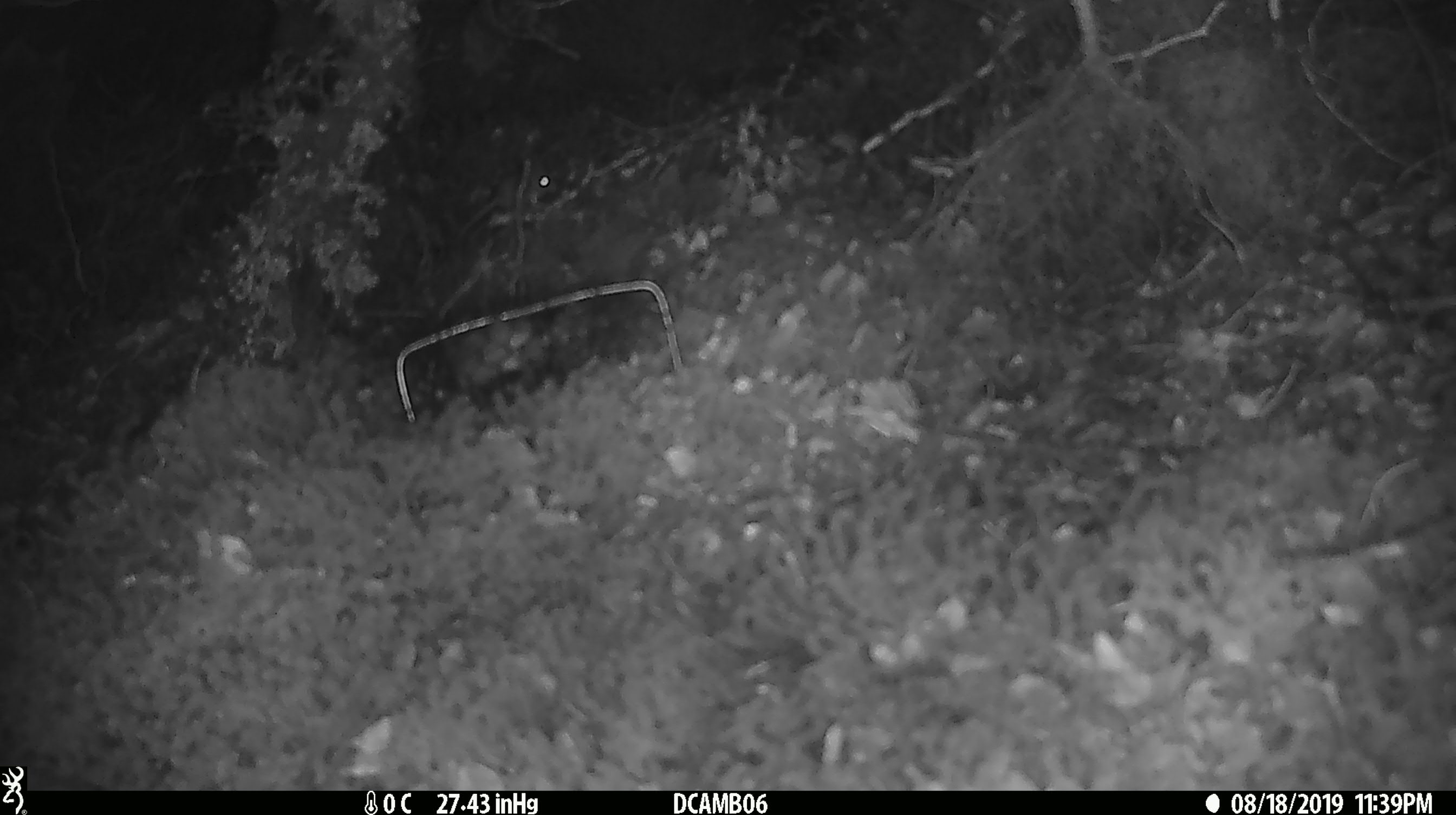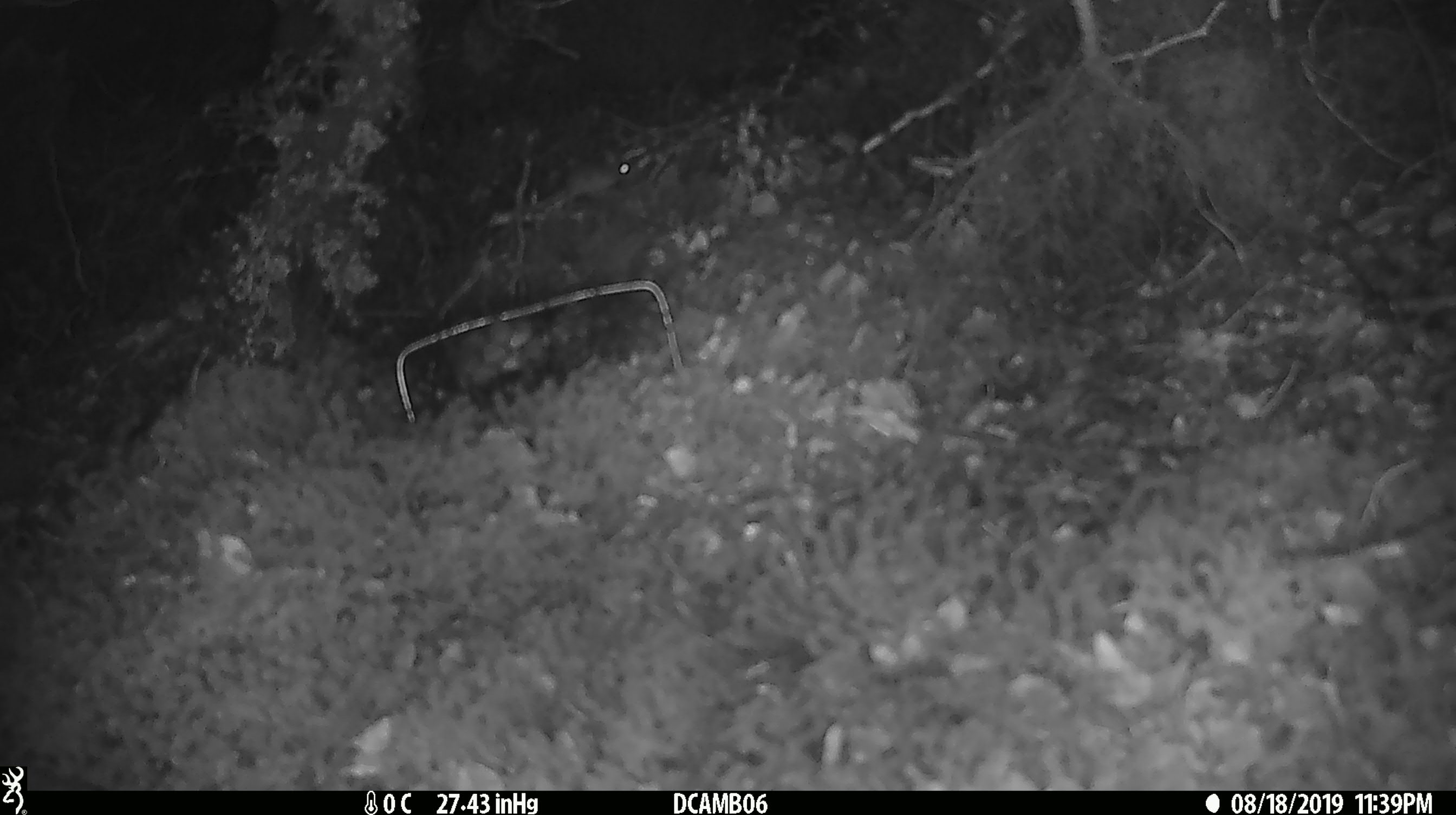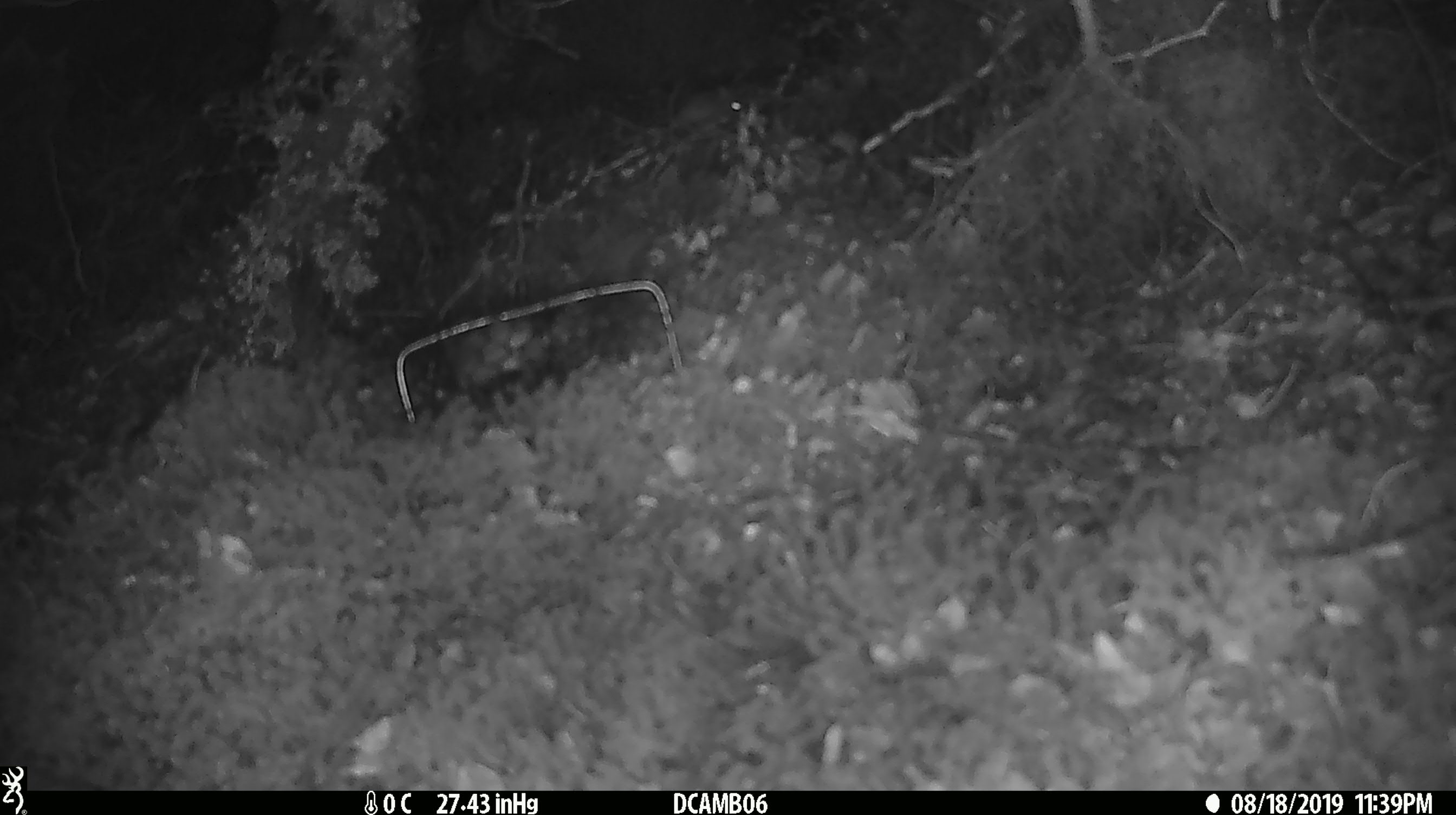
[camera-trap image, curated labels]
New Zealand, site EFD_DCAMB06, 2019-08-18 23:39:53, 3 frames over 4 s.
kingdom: Animalia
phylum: Chordata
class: Mammalia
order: Rodentia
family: Muridae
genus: Mus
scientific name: Mus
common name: mouse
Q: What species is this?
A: Mouse (Mus).